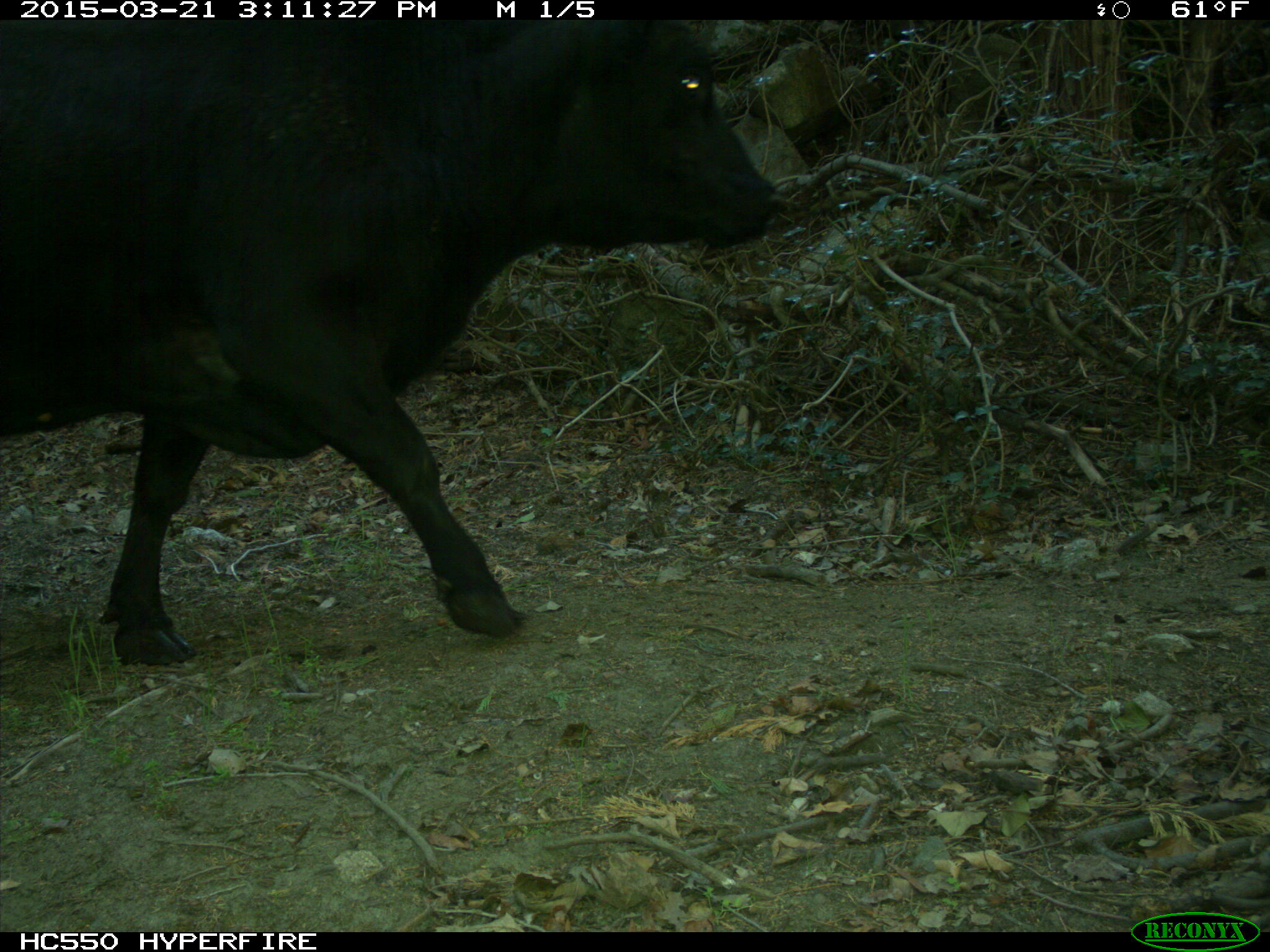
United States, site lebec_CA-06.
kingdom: Animalia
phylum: Chordata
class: Mammalia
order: Artiodactyla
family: Bovidae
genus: Bos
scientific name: Bos taurus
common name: domestic cow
Bos taurus (domestic cow).